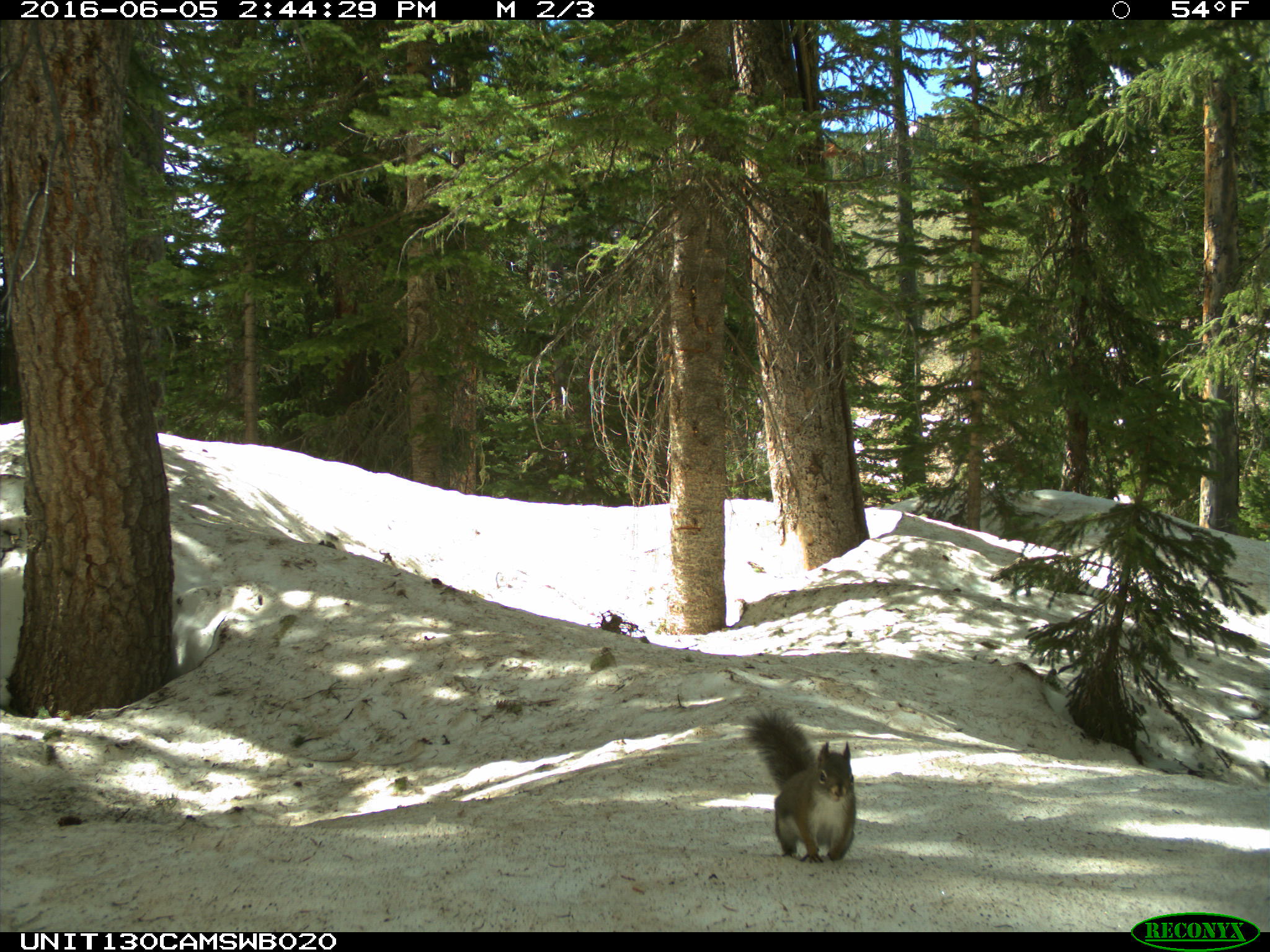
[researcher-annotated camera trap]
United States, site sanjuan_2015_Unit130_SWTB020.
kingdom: Animalia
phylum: Chordata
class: Mammalia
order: Rodentia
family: Sciuridae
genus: Tamiasciurus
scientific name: Tamiasciurus hudsonicus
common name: american red squirrel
Tamiasciurus hudsonicus (american red squirrel).